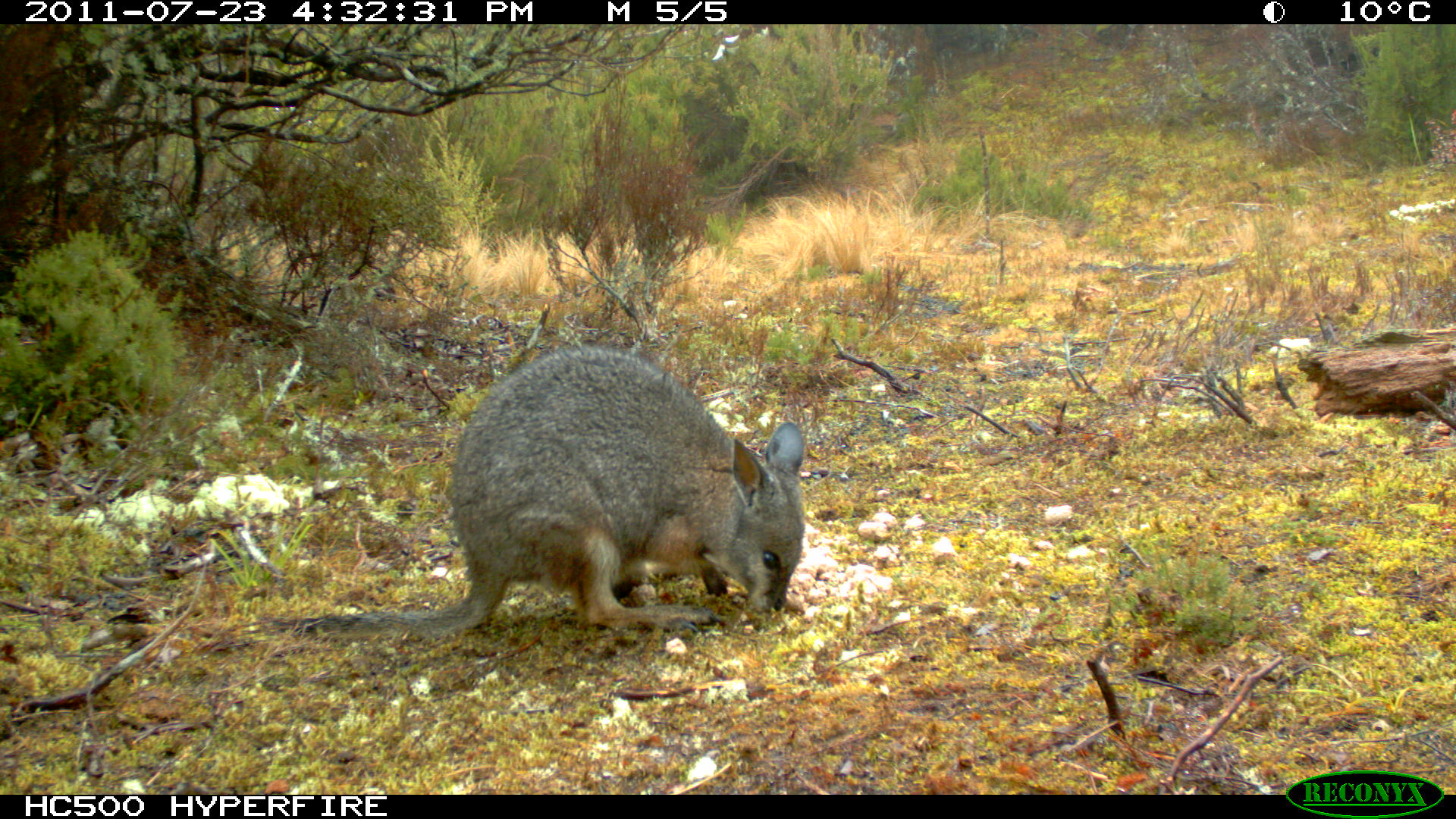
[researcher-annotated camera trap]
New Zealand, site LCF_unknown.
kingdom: Animalia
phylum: Chordata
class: Mammalia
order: Diprotodontia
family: Macropodidae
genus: Notamacropus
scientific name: Notamacropus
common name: wallaby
Wallaby (Notamacropus).